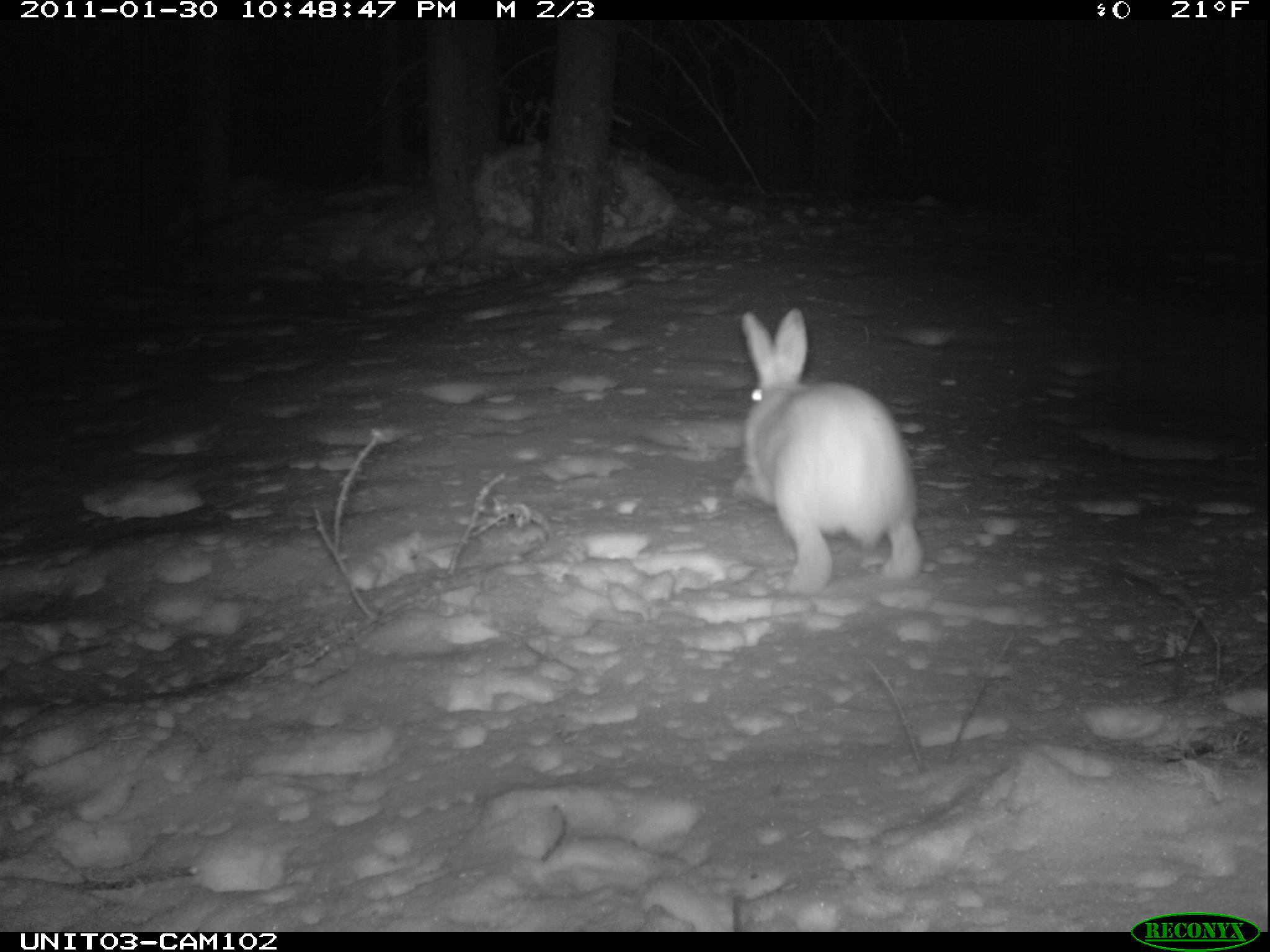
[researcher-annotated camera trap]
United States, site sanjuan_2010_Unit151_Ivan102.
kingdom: Animalia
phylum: Chordata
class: Mammalia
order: Lagomorpha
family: Leporidae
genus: Lepus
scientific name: Lepus americanus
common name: snowshoe hare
Lepus americanus (snowshoe hare).